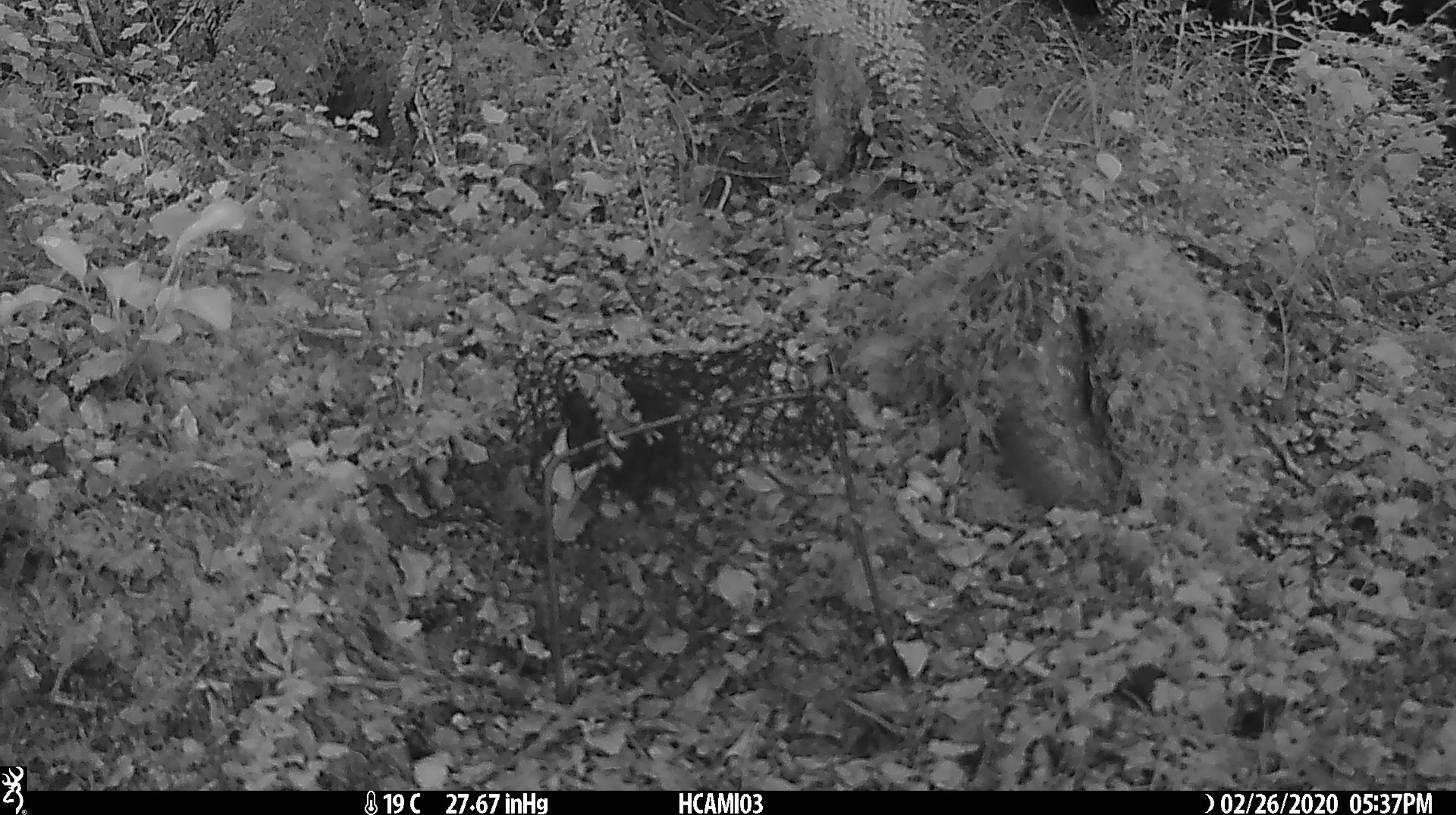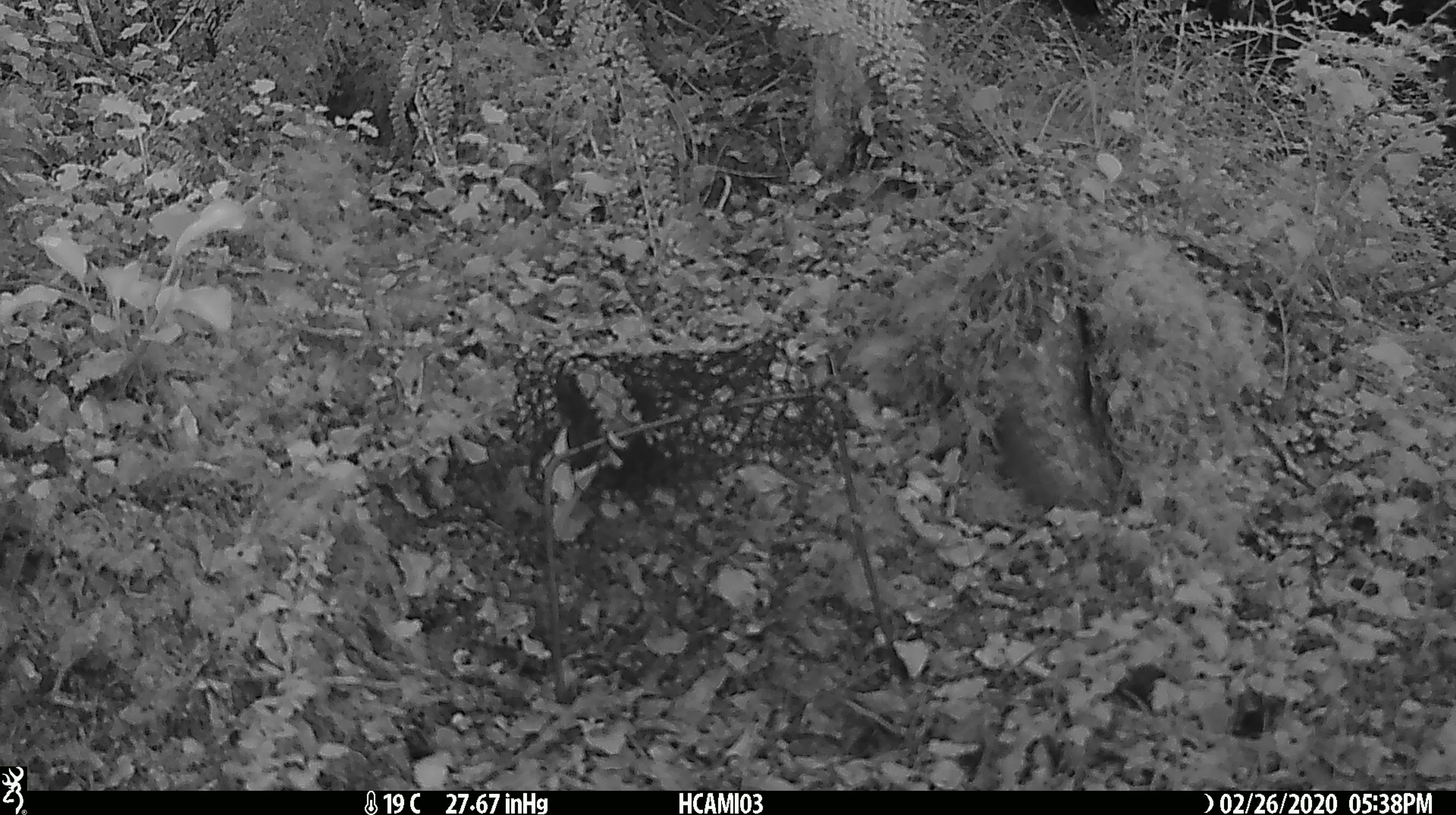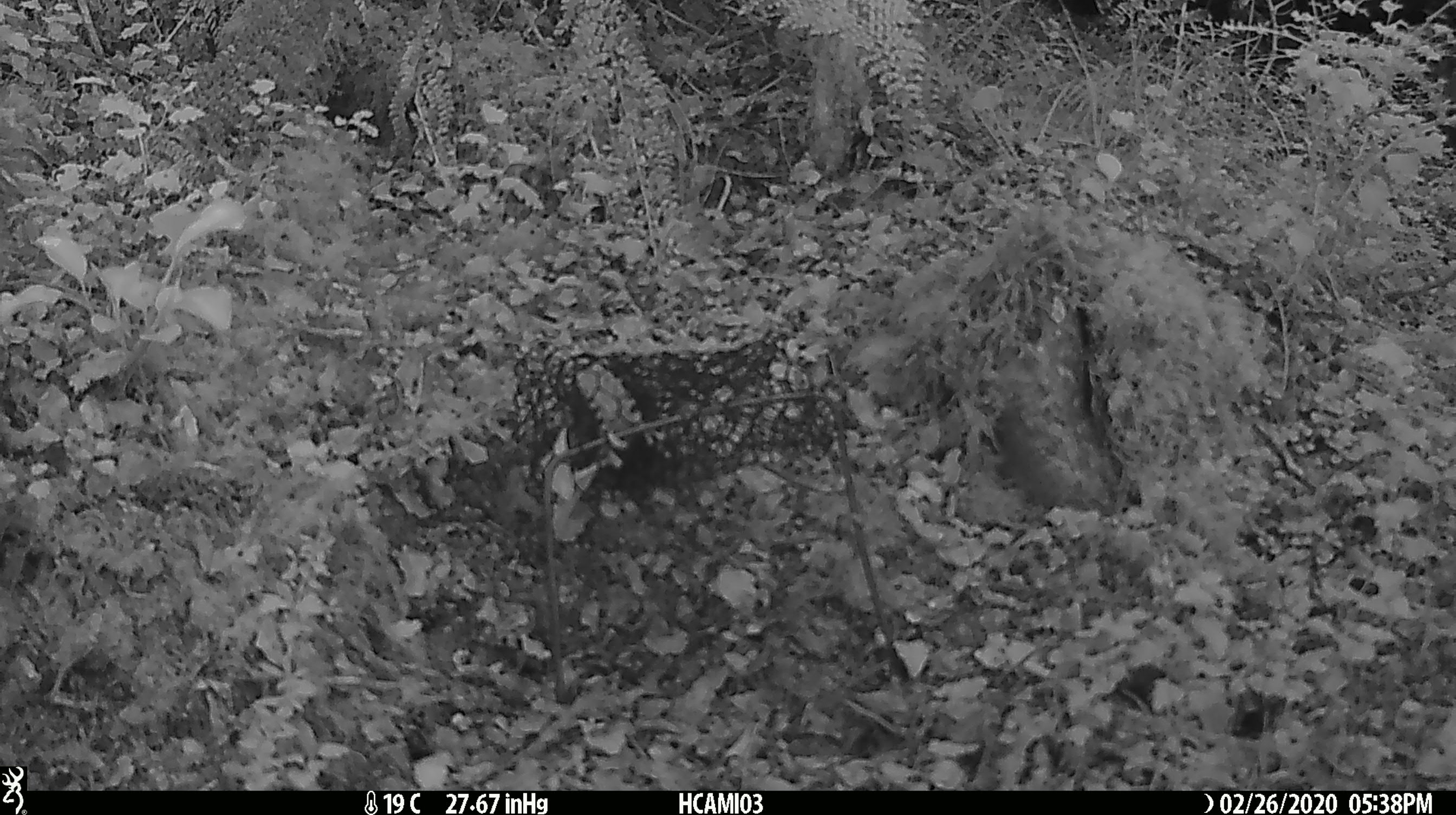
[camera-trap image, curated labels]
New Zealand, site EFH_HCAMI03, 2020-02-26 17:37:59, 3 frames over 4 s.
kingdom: Animalia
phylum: Chordata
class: Mammalia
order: Rodentia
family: Muridae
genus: Mus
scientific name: Mus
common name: mouse